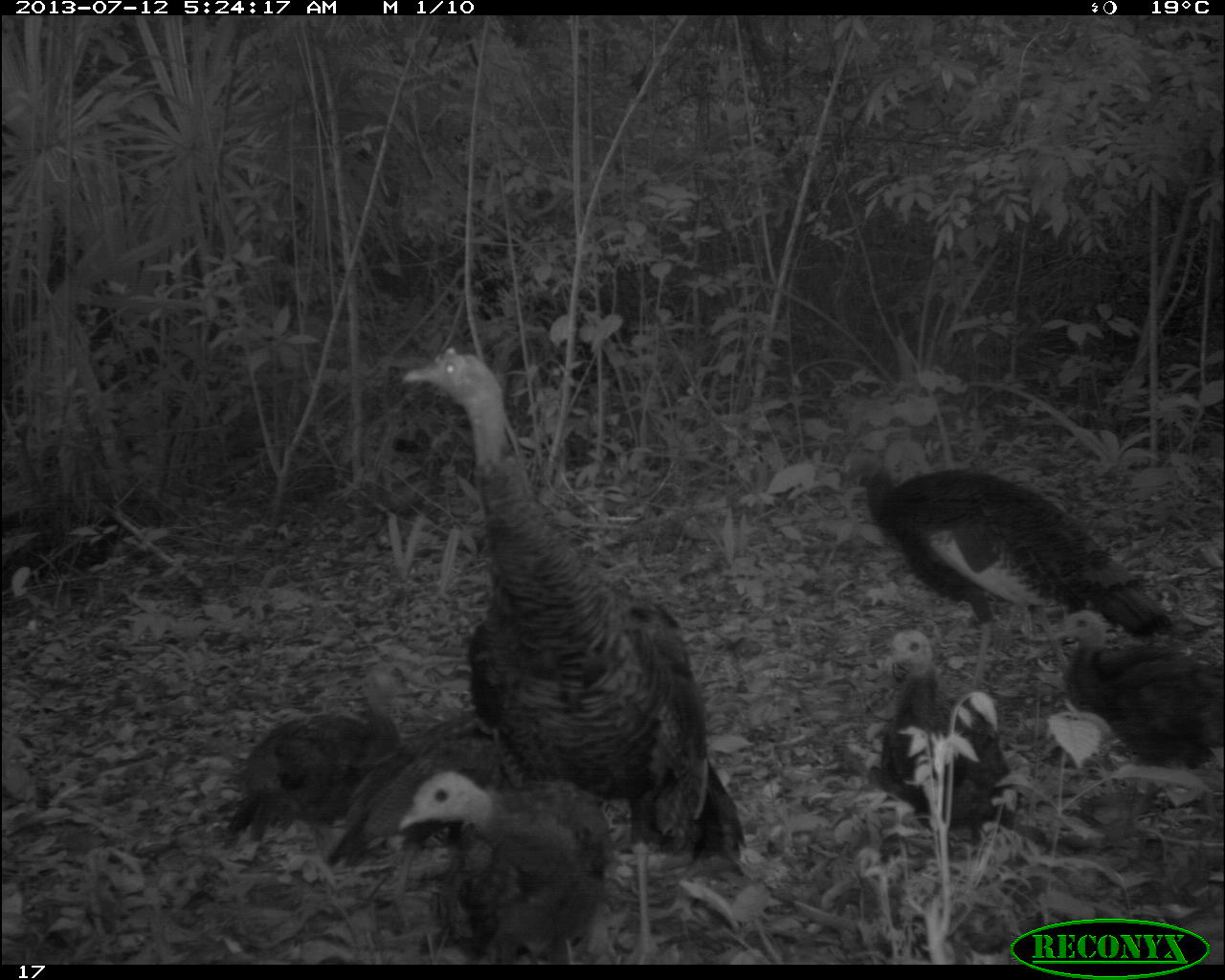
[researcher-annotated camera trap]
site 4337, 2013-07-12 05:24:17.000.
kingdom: Animalia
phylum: Chordata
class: Aves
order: Galliformes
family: Phasianidae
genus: Meleagris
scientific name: Meleagris ocellata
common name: ocellated turkey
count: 6